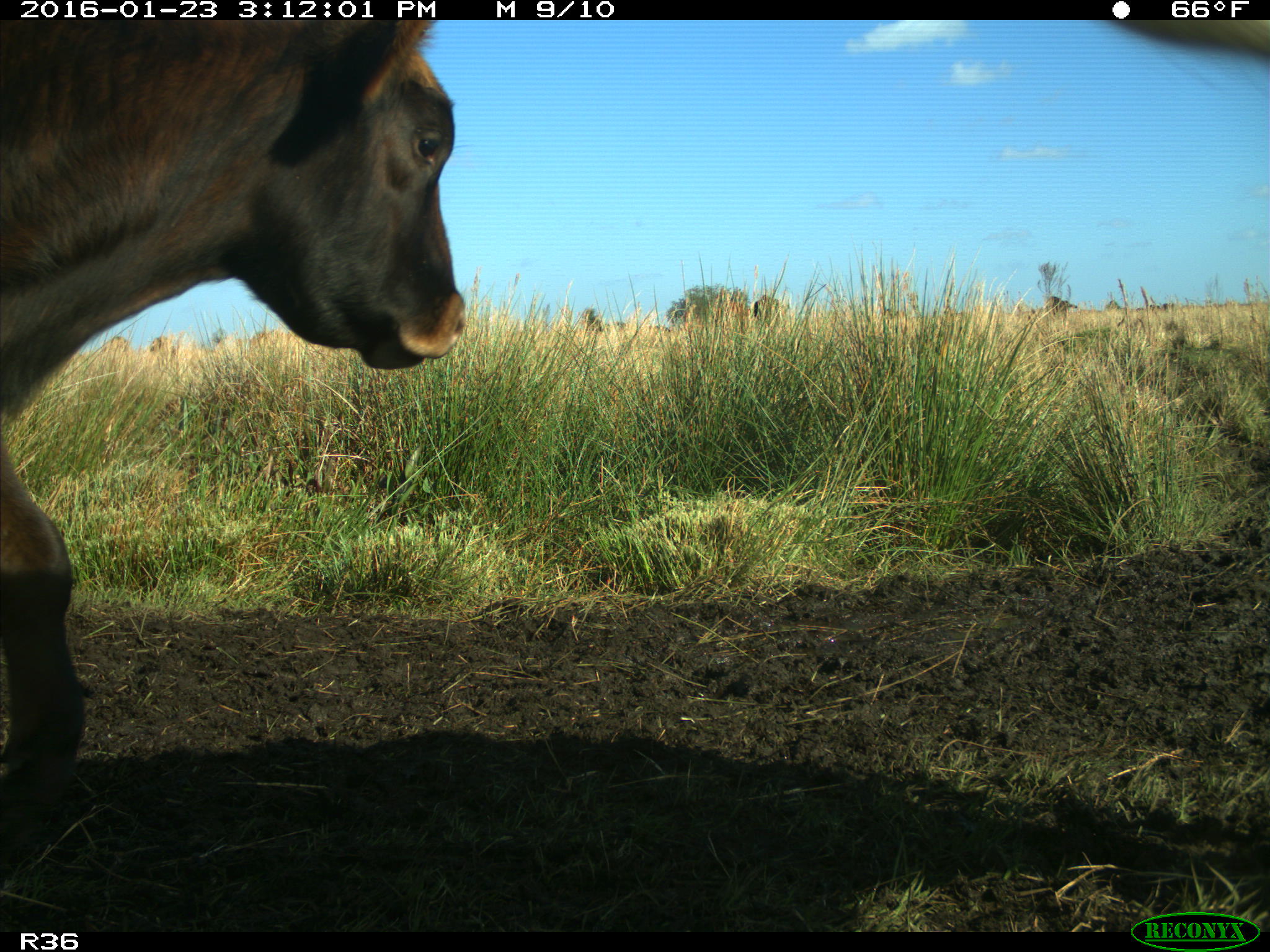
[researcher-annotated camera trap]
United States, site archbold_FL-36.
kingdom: Animalia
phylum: Chordata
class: Mammalia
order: Artiodactyla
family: Bovidae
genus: Bos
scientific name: Bos taurus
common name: domestic cow